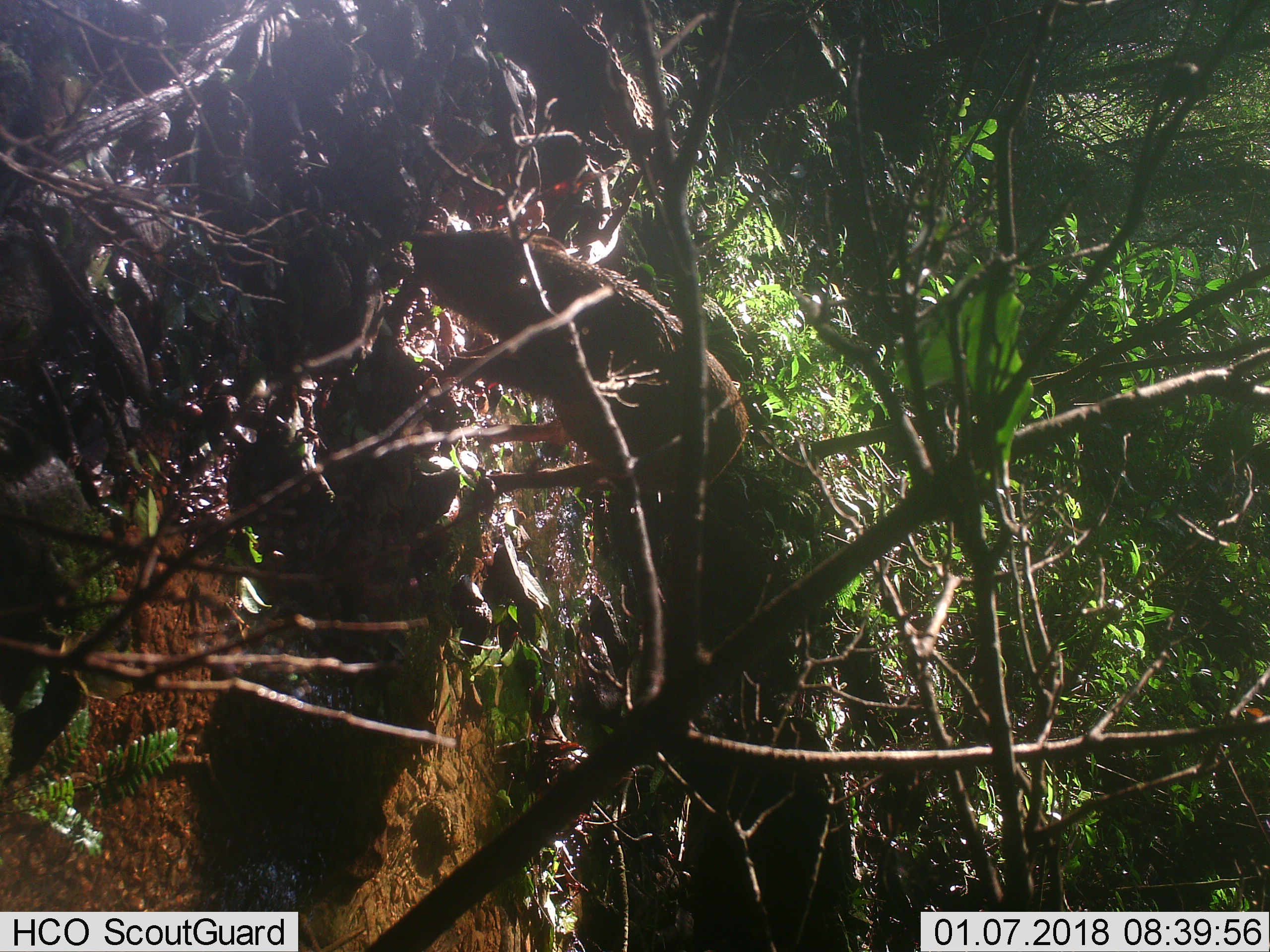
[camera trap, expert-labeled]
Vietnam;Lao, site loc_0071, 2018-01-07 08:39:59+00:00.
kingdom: Animalia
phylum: Chordata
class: Mammalia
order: Artiodactyla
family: Suidae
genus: Sus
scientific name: Sus scrofa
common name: eurasian wild pig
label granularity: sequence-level